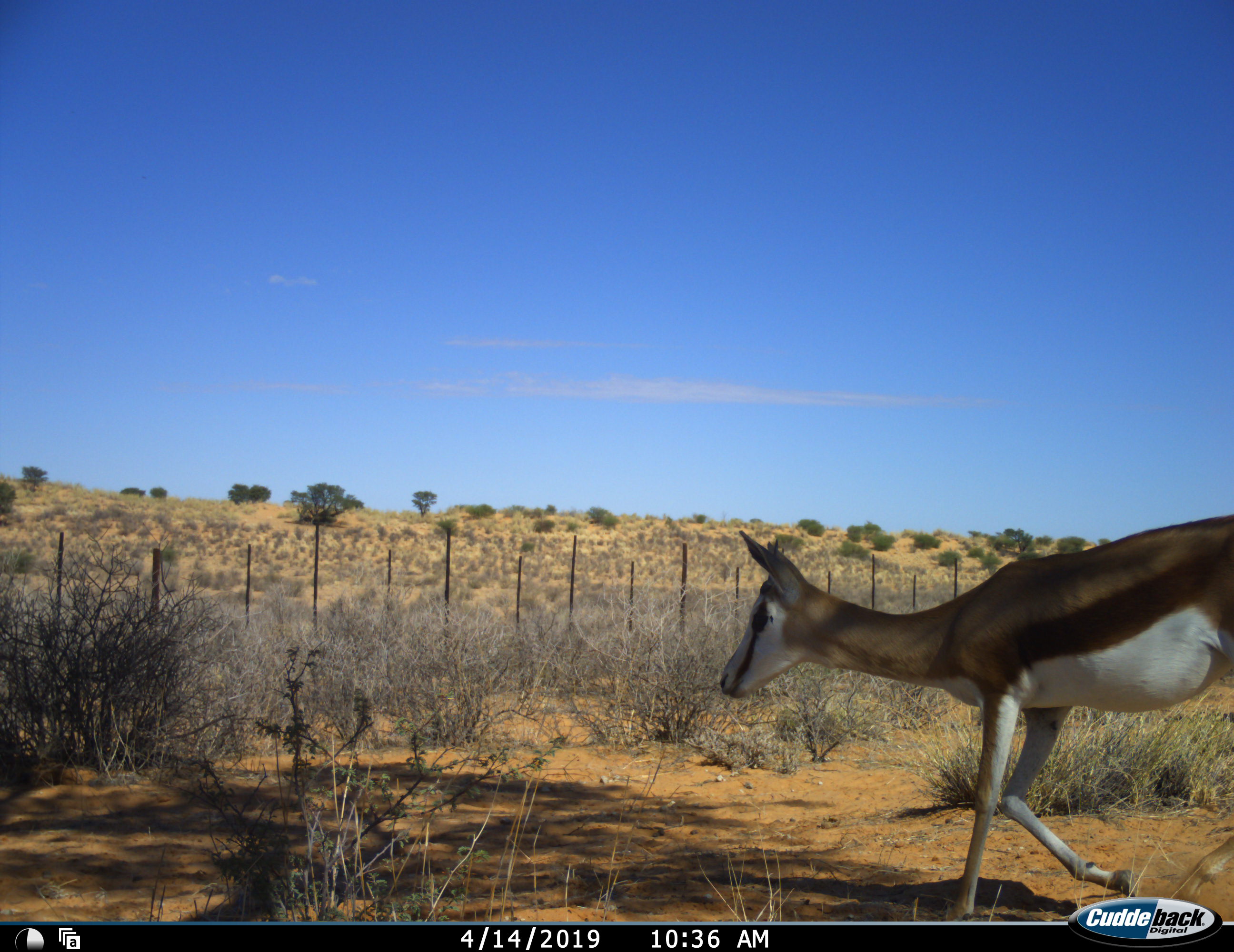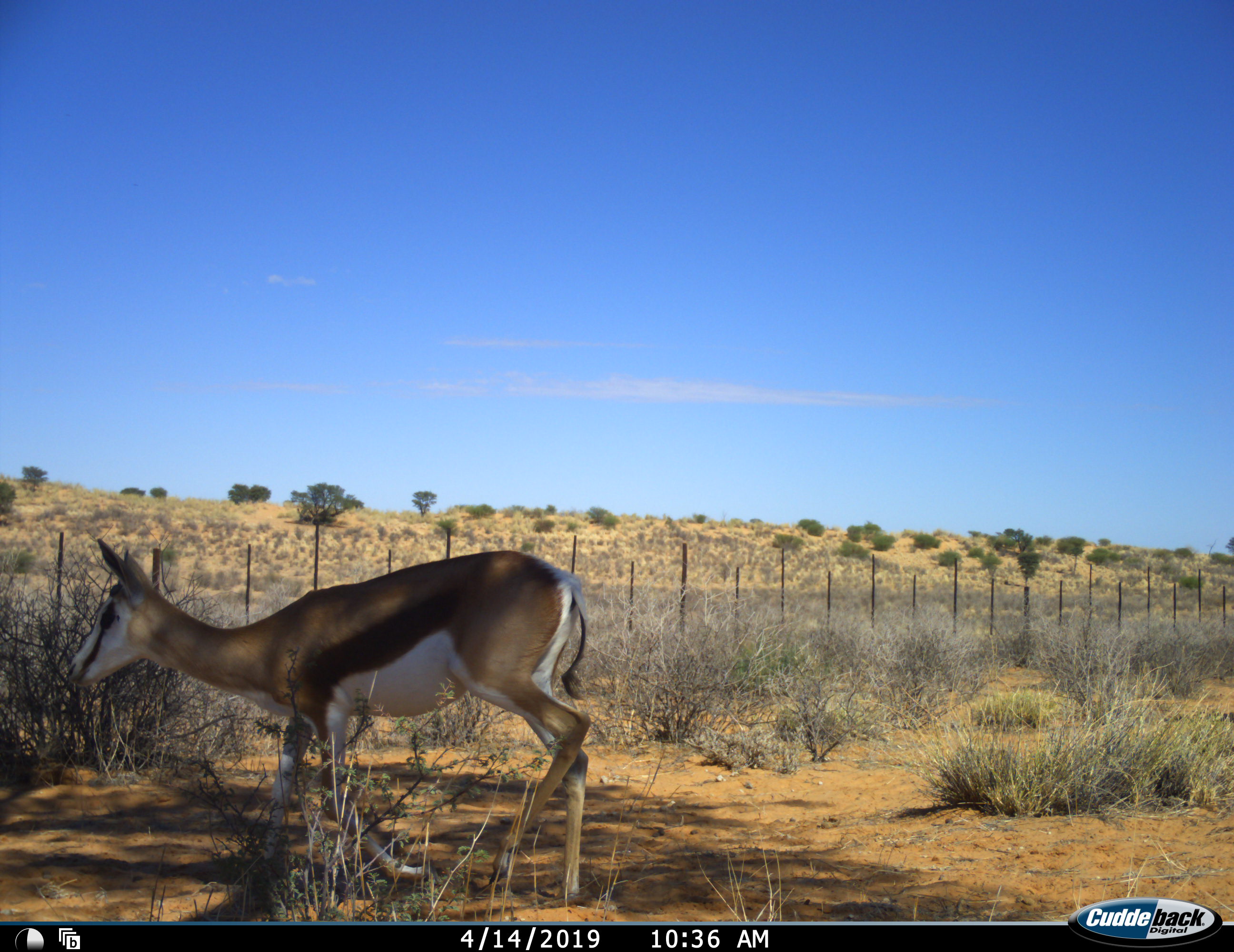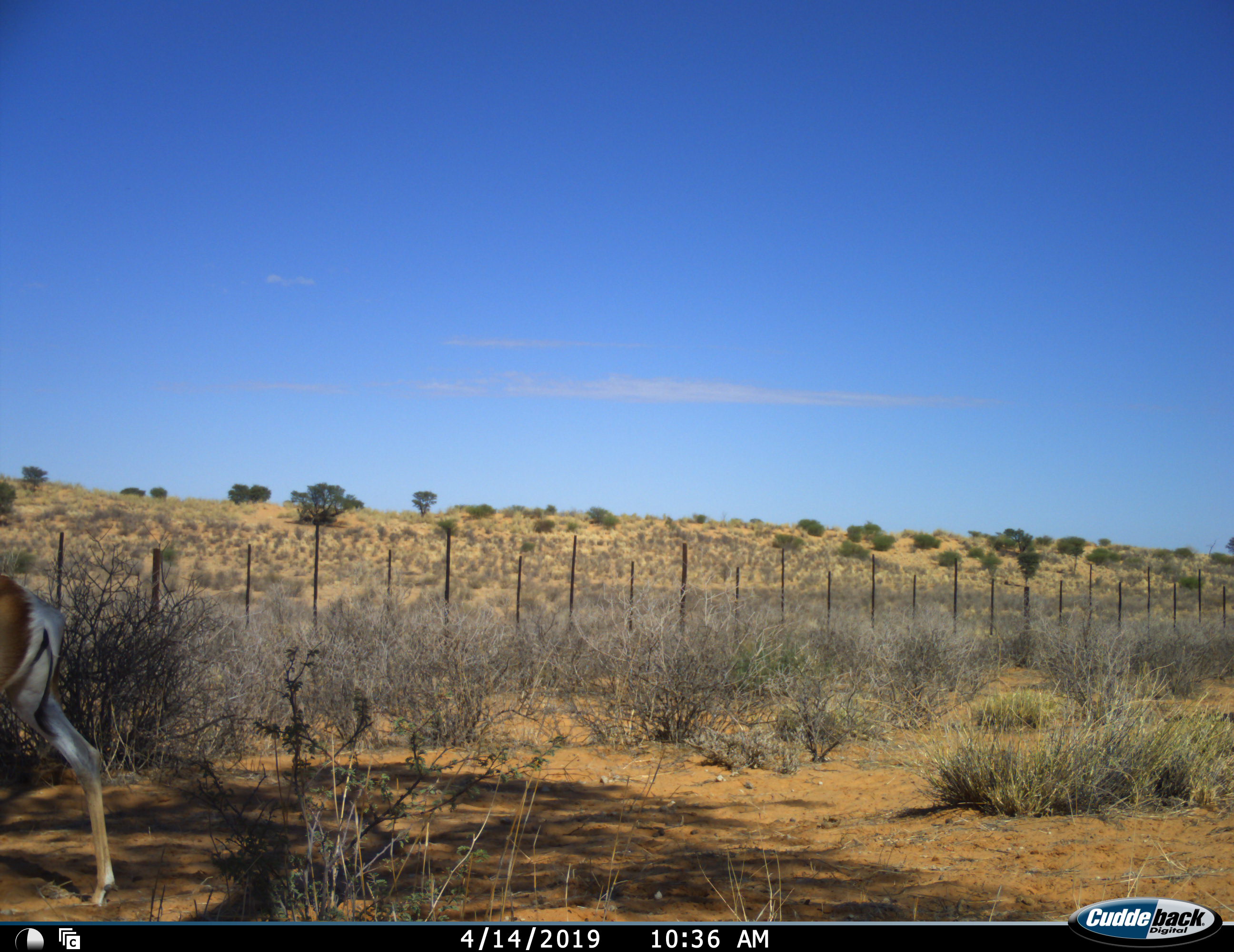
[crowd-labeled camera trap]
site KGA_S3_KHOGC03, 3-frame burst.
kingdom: Animalia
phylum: Chordata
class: Mammalia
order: Artiodactyla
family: Bovidae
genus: Antidorcas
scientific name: Antidorcas marsupialis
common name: springbok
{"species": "springbok (Antidorcas marsupialis)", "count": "1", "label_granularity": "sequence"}